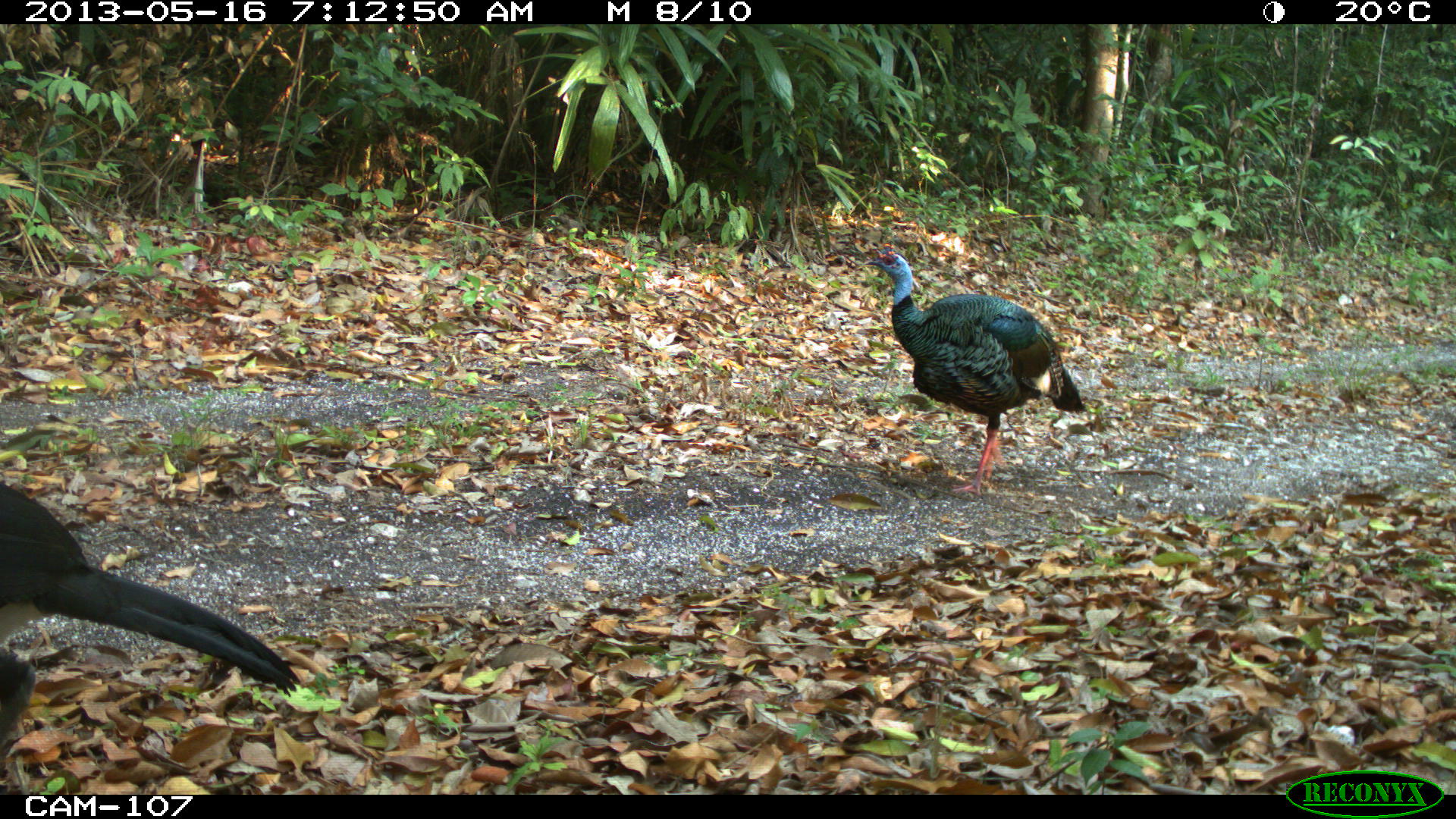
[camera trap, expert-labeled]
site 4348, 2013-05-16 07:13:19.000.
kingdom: Animalia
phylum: Chordata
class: Aves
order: Galliformes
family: Phasianidae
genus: Meleagris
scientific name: Meleagris ocellata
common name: ocellated turkey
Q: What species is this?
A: Meleagris ocellata (ocellated turkey).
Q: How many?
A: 1.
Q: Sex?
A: Male.